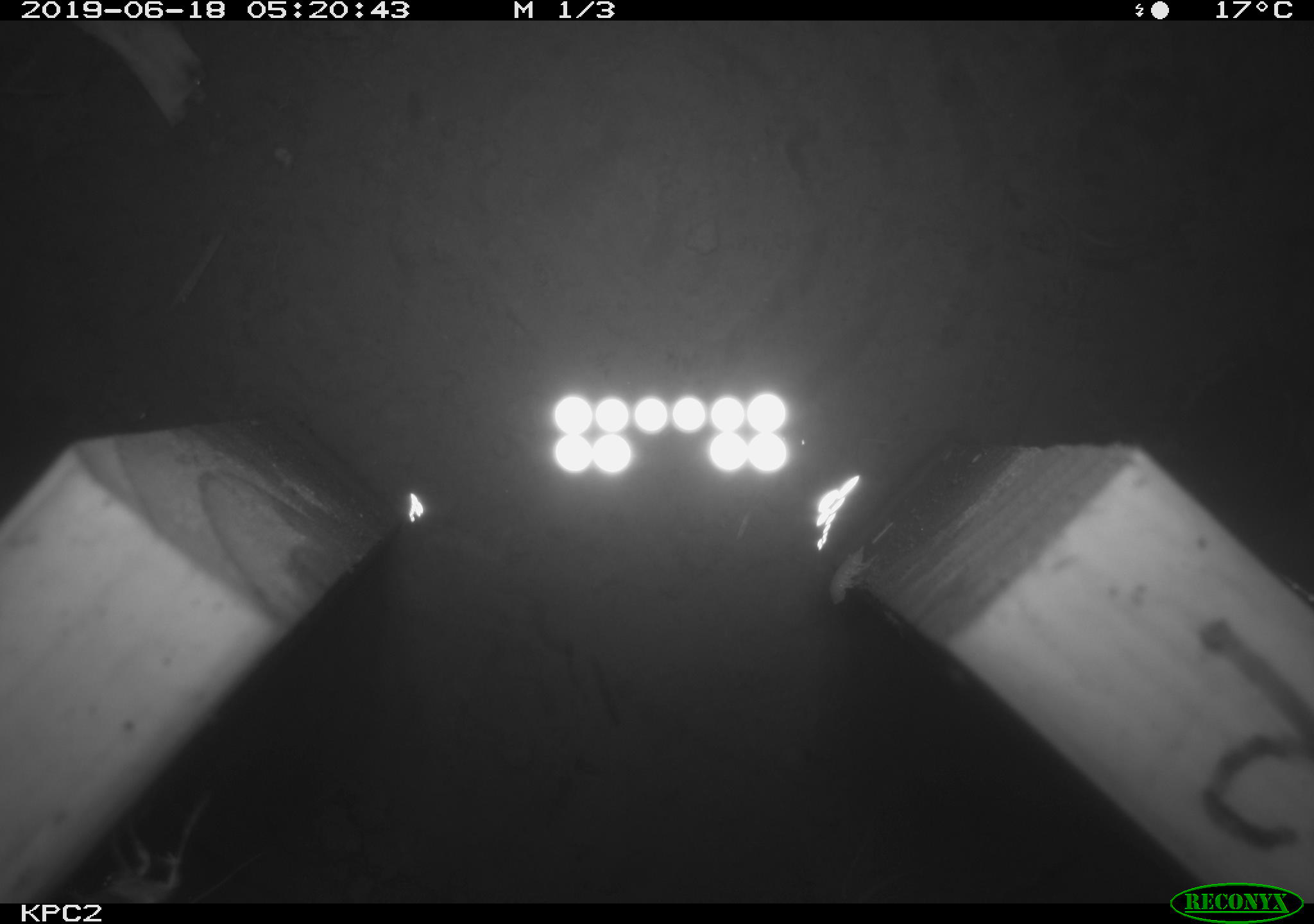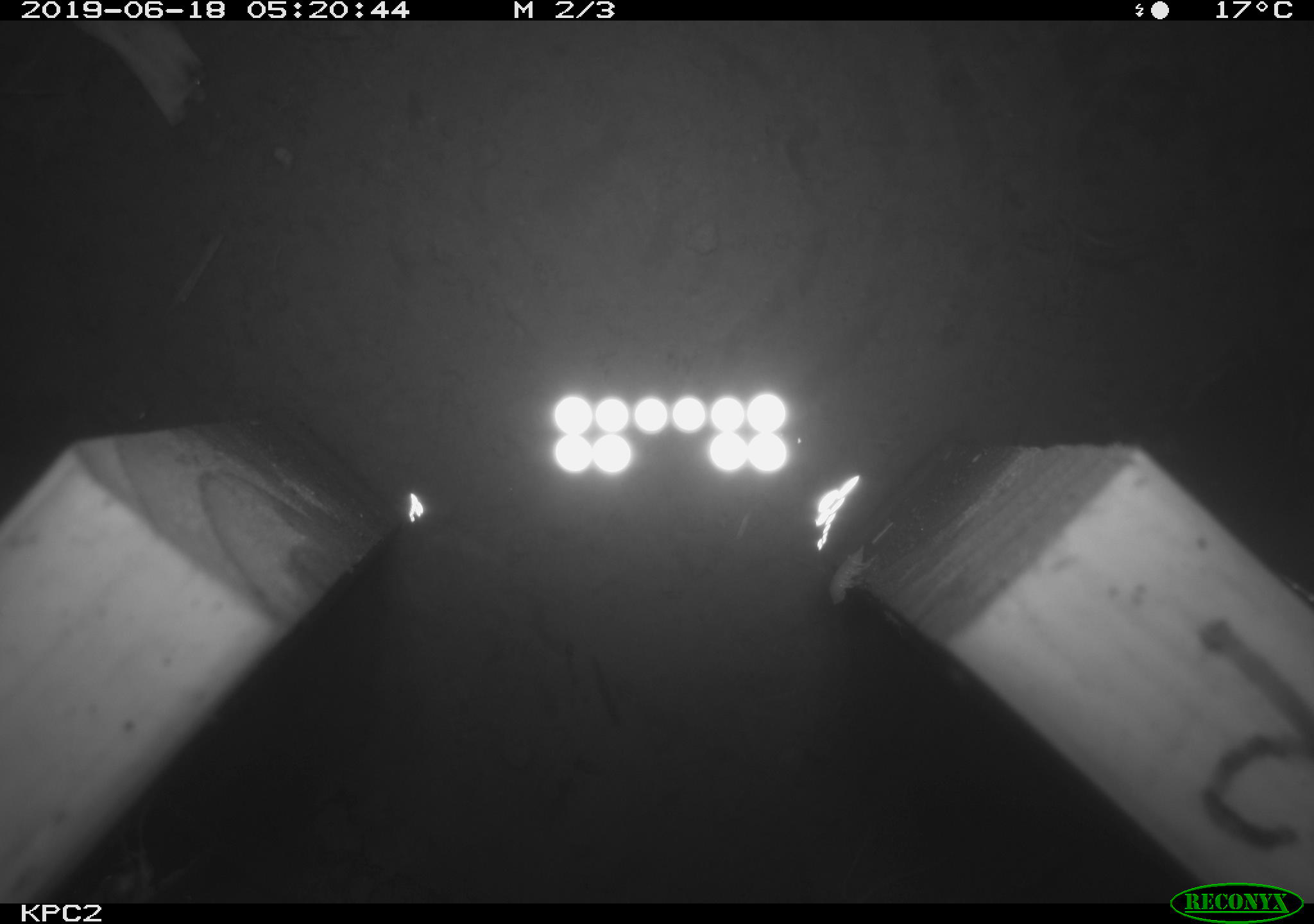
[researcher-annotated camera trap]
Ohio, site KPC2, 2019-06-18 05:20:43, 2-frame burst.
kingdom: Animalia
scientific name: Animalia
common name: animal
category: invertebrate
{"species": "invertebrate (animal) (Animalia)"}